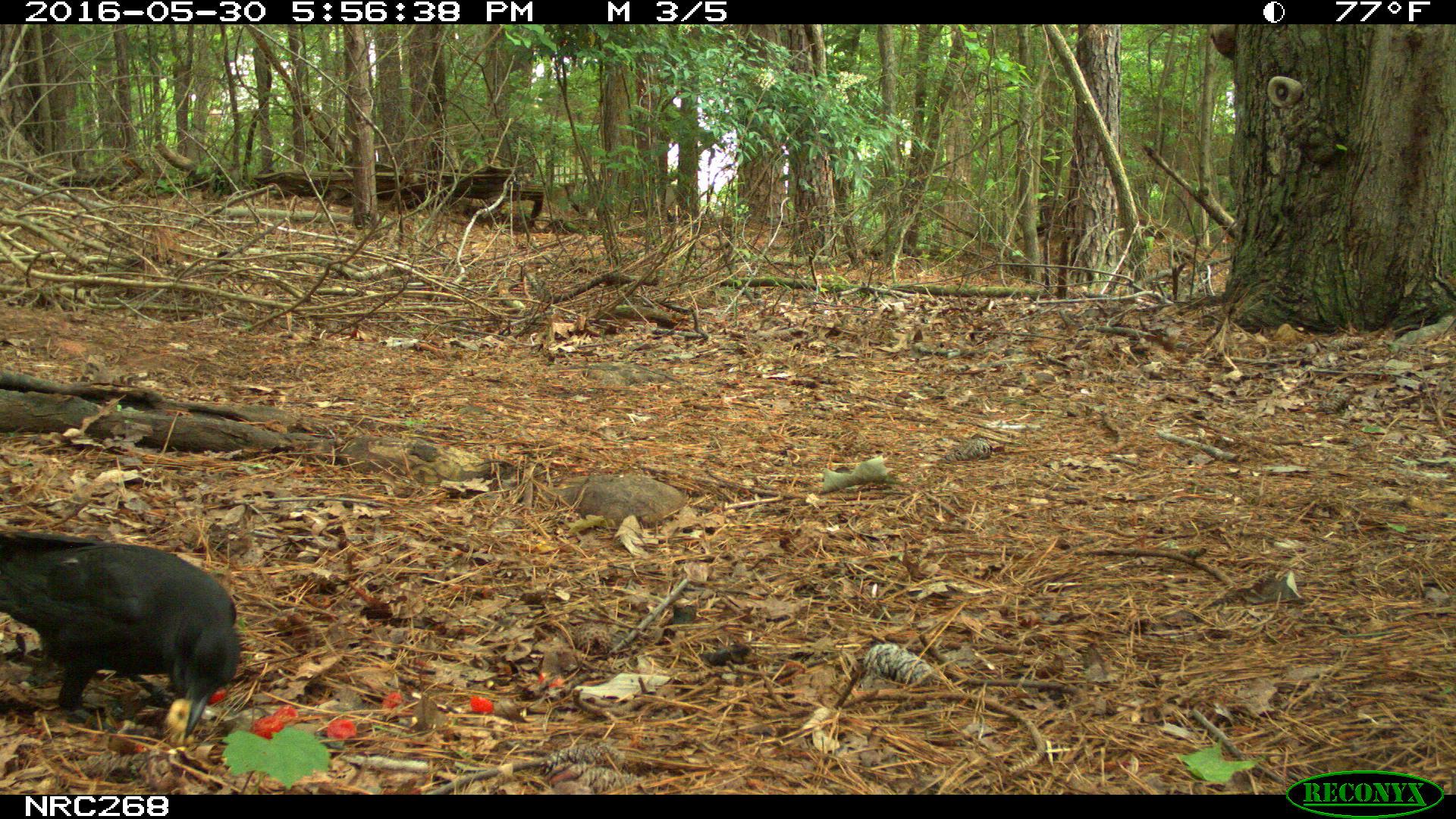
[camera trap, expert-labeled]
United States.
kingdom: Animalia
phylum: Chordata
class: Aves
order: Passeriformes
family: Corvidae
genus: Corvus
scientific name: Corvus brachyrhynchos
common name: american crow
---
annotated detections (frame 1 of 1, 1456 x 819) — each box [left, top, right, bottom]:
American Crow: [7, 536, 243, 743]